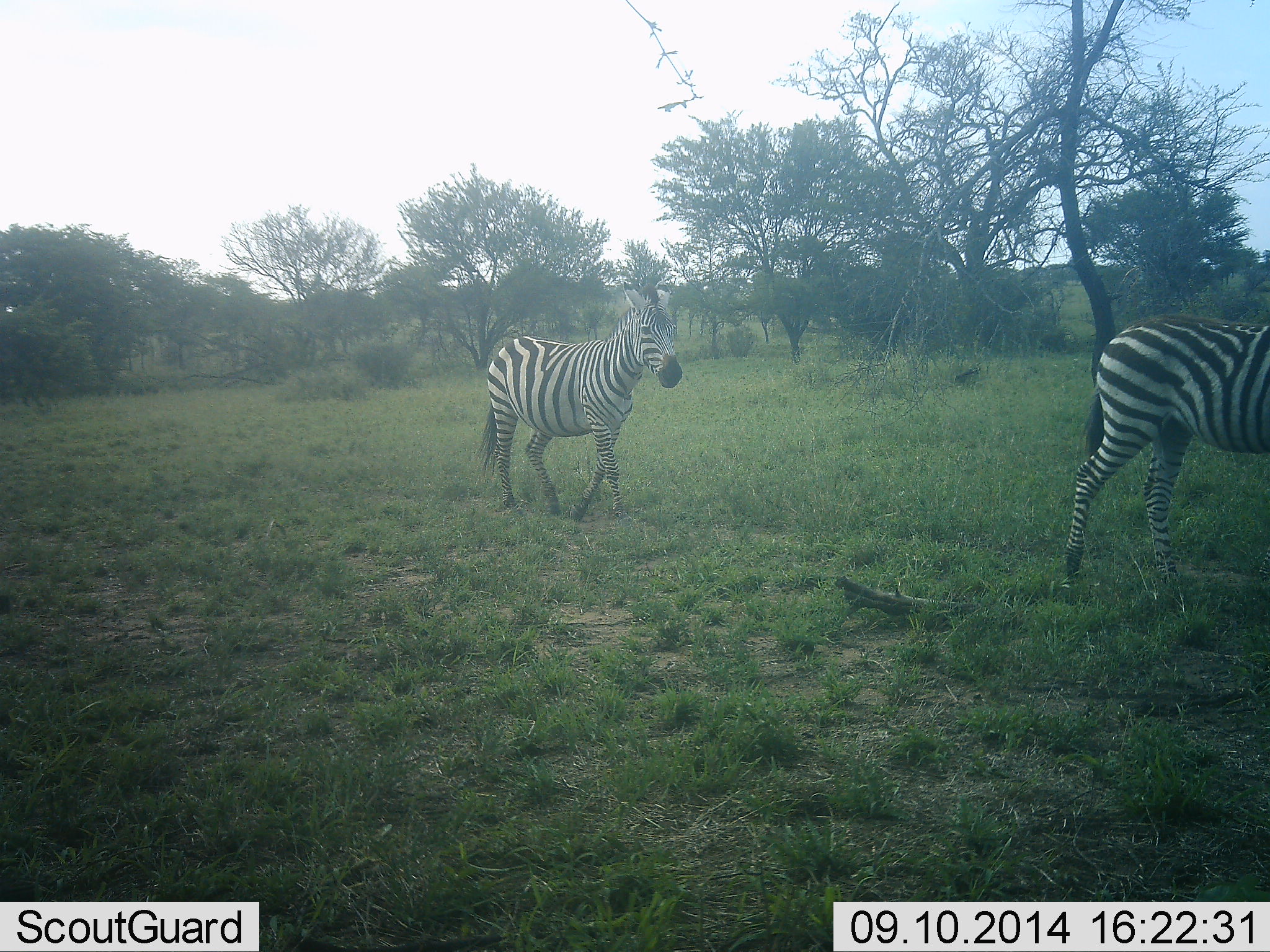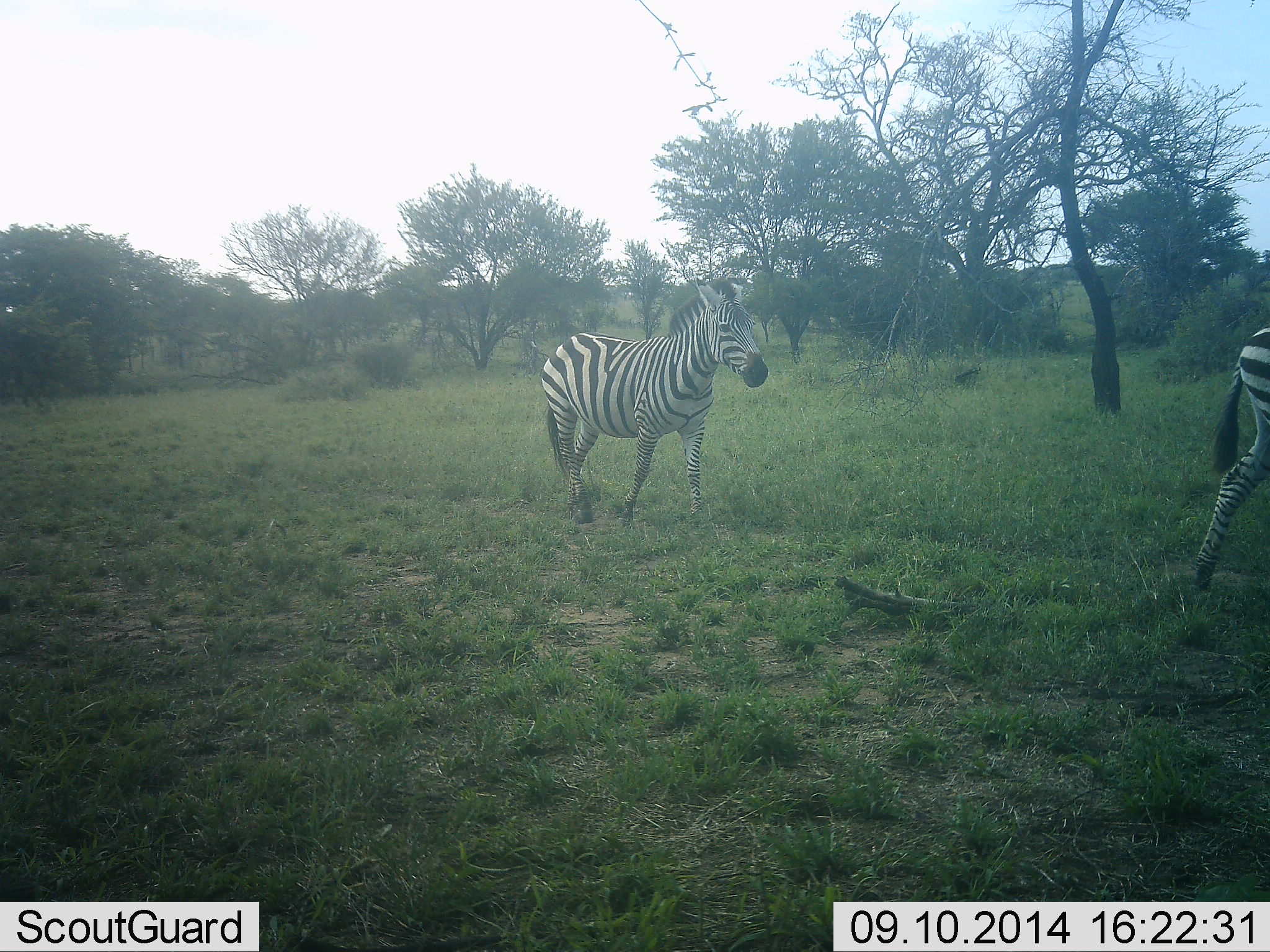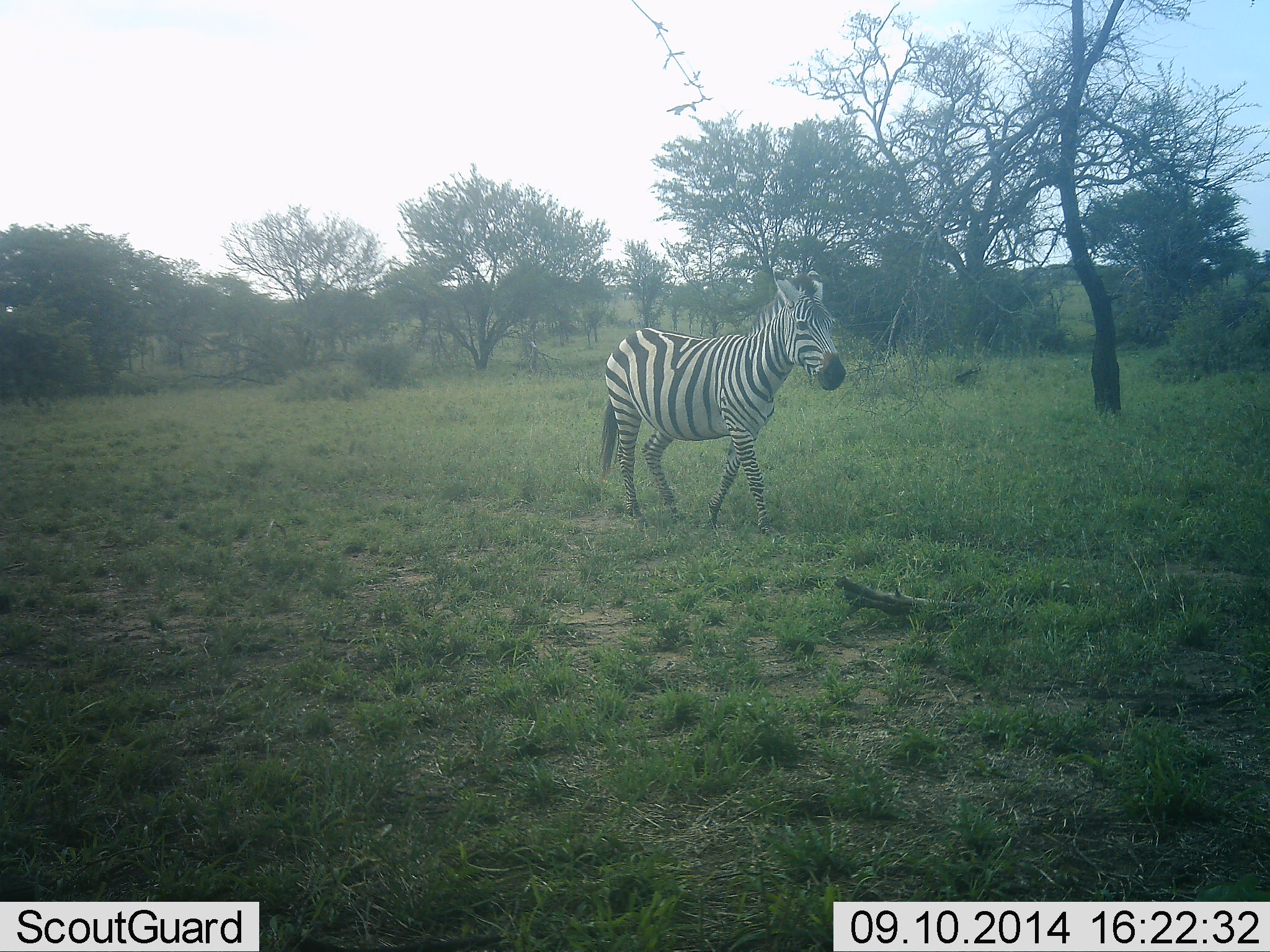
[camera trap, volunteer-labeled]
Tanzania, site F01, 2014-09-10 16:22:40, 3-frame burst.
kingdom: Animalia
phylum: Chordata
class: Mammalia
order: Perissodactyla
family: Equidae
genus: Equus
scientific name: Equus quagga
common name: plains zebra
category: zebra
Zebra (plains zebra) (Equus quagga), count 2. Behavior (volunteer vote fractions): standing 0%, resting 0%, moving 100%, interacting 0%. Young present (vote fraction): 0%. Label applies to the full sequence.